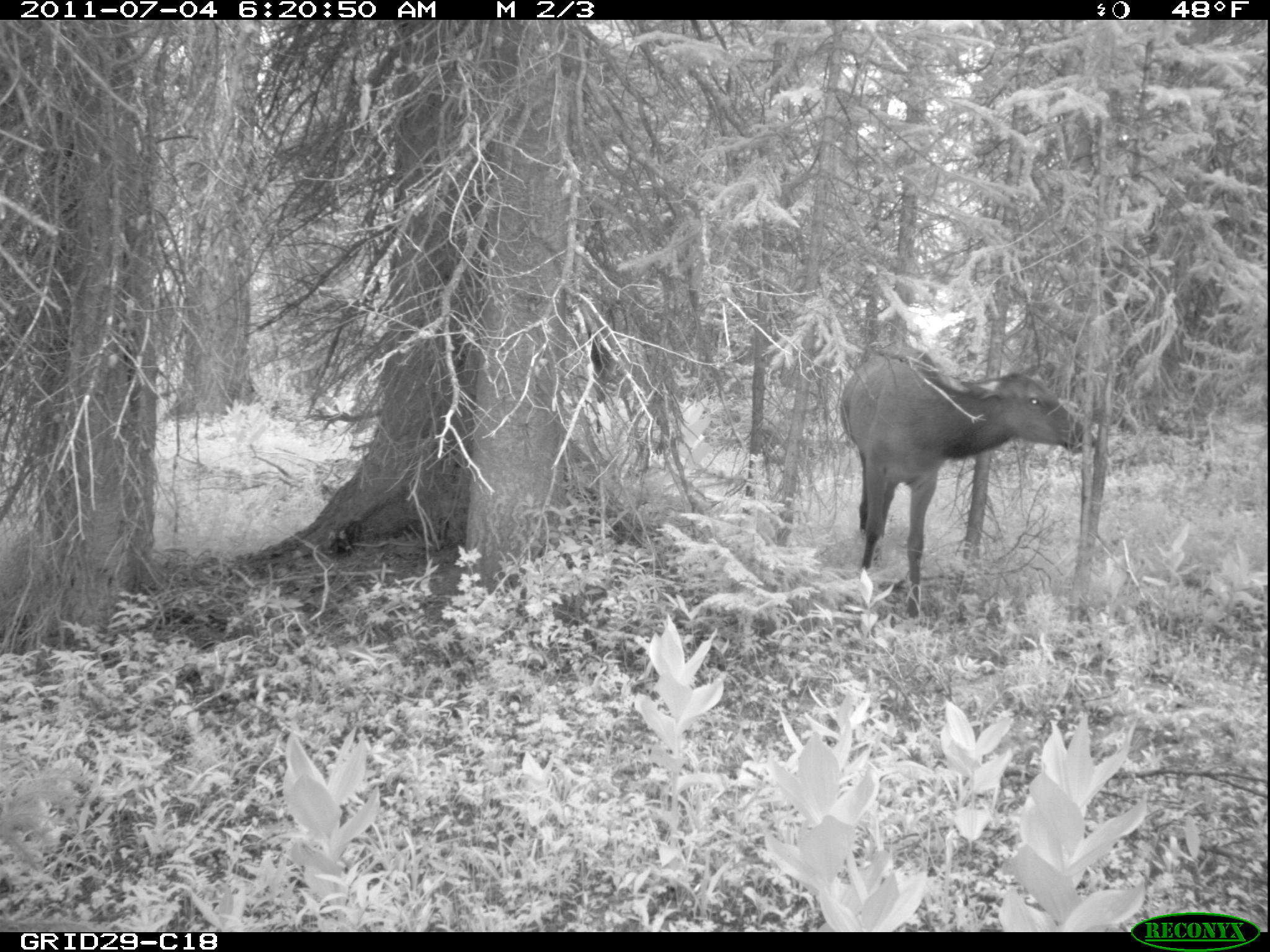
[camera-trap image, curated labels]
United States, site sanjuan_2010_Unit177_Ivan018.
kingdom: Animalia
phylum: Chordata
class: Mammalia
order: Artiodactyla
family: Cervidae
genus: Cervus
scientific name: Cervus elaphus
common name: red deer